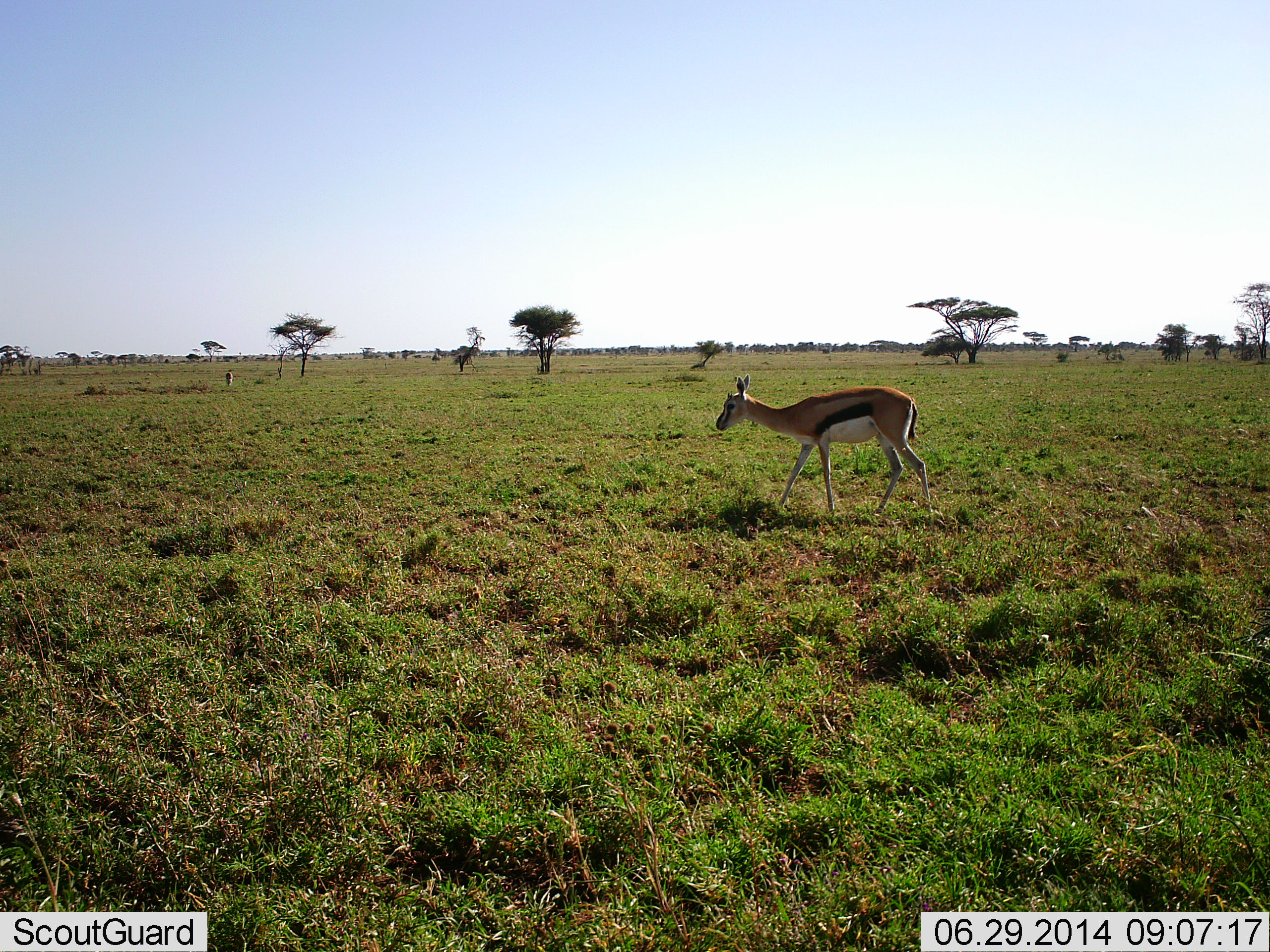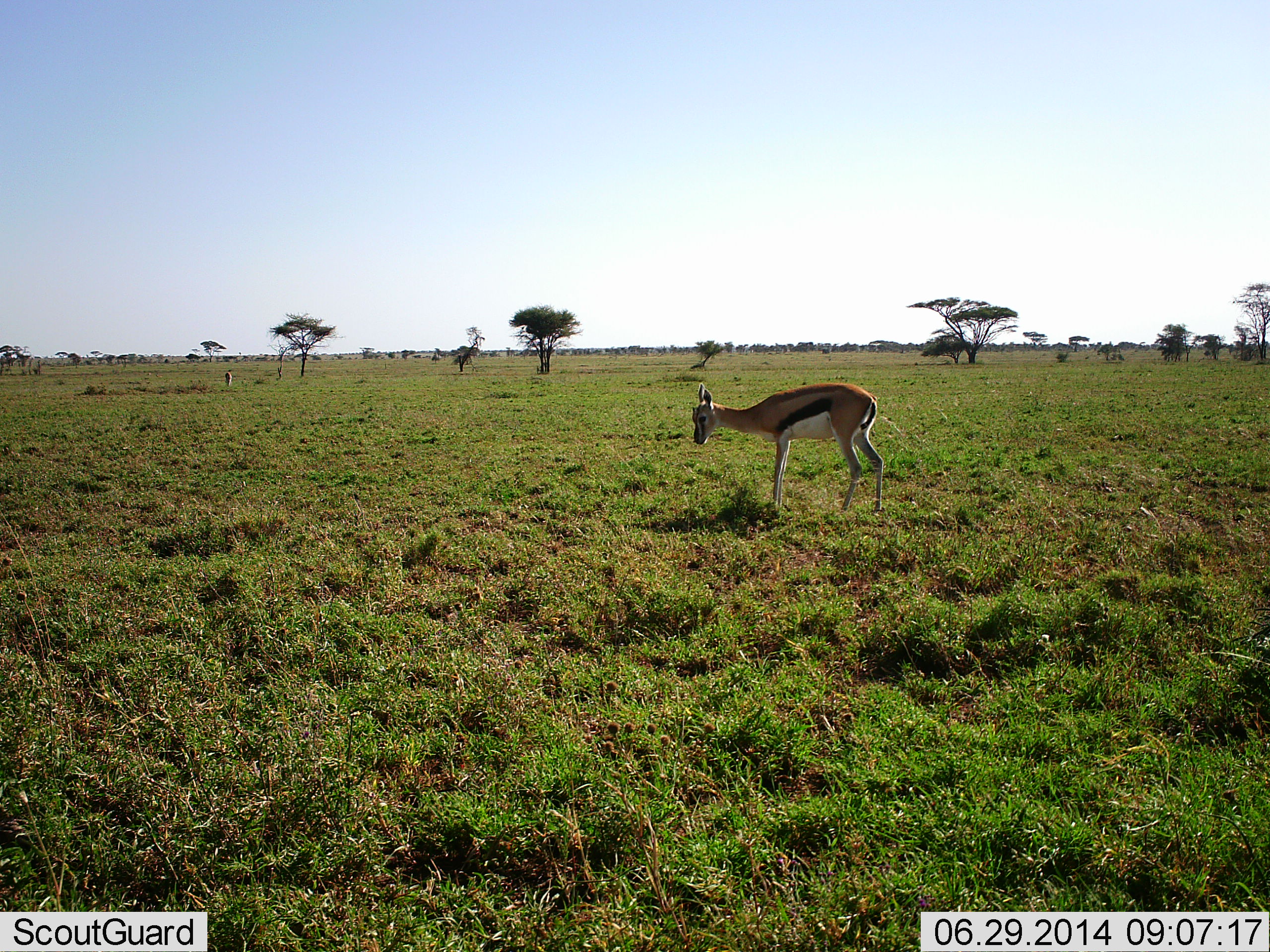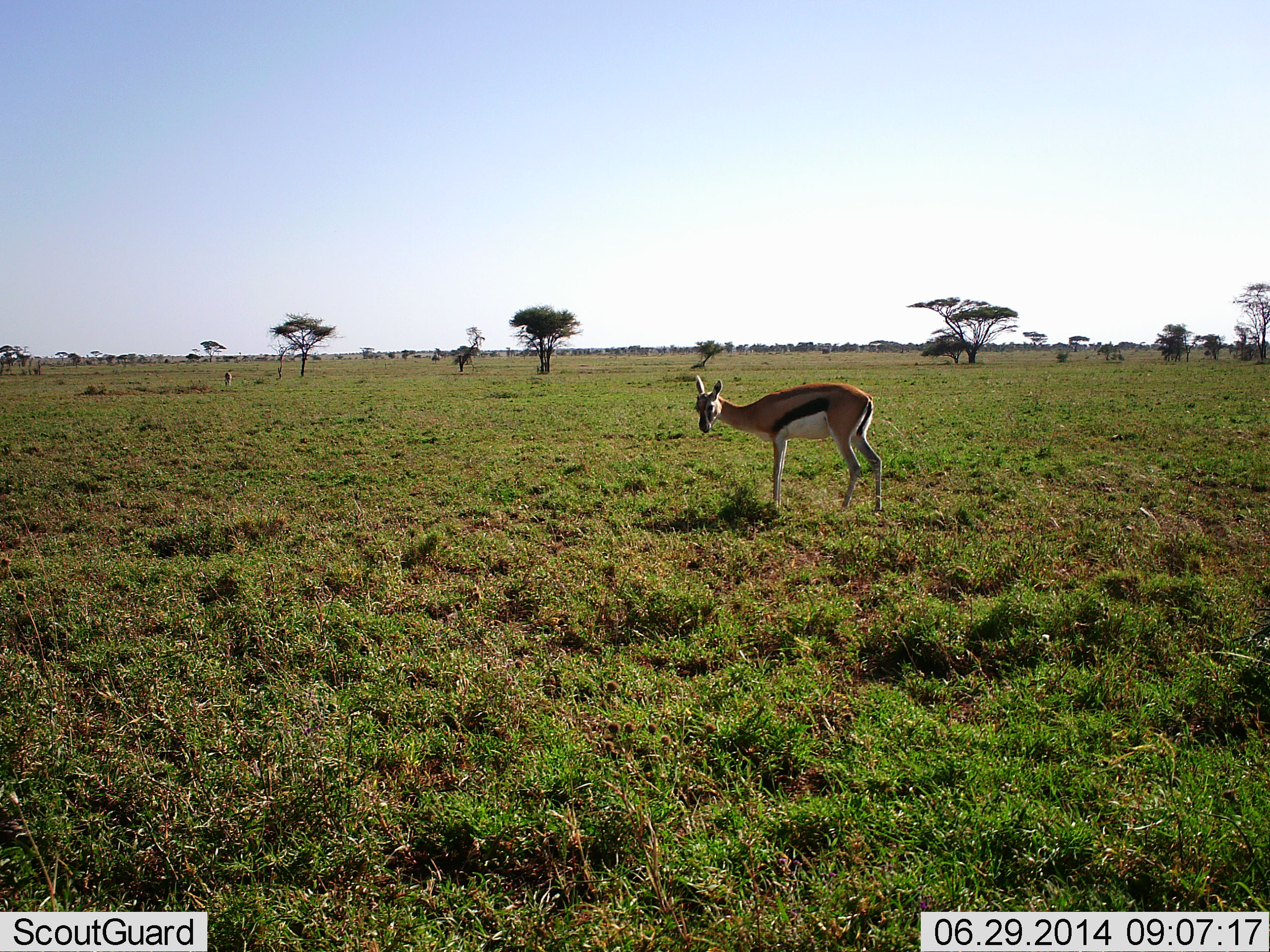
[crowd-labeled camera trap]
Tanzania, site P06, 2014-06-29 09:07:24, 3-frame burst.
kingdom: Animalia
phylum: Chordata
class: Mammalia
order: Artiodactyla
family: Bovidae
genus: Eudorcas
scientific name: Eudorcas thomsonii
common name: thomson's gazelle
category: gazellethomsons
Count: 1.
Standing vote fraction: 30%.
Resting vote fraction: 0%.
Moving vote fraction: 60%.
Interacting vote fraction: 0%.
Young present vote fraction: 0%.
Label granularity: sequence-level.